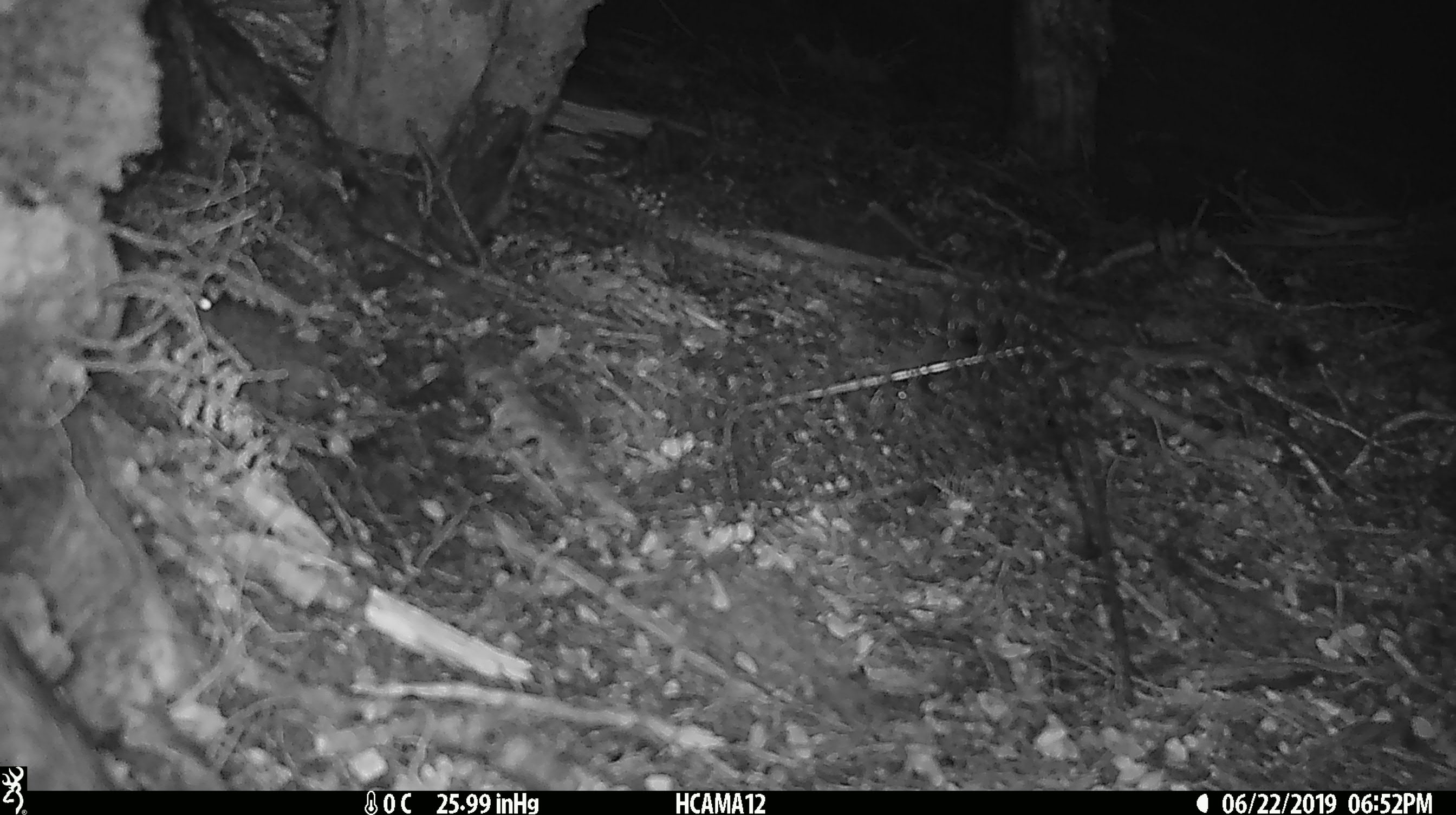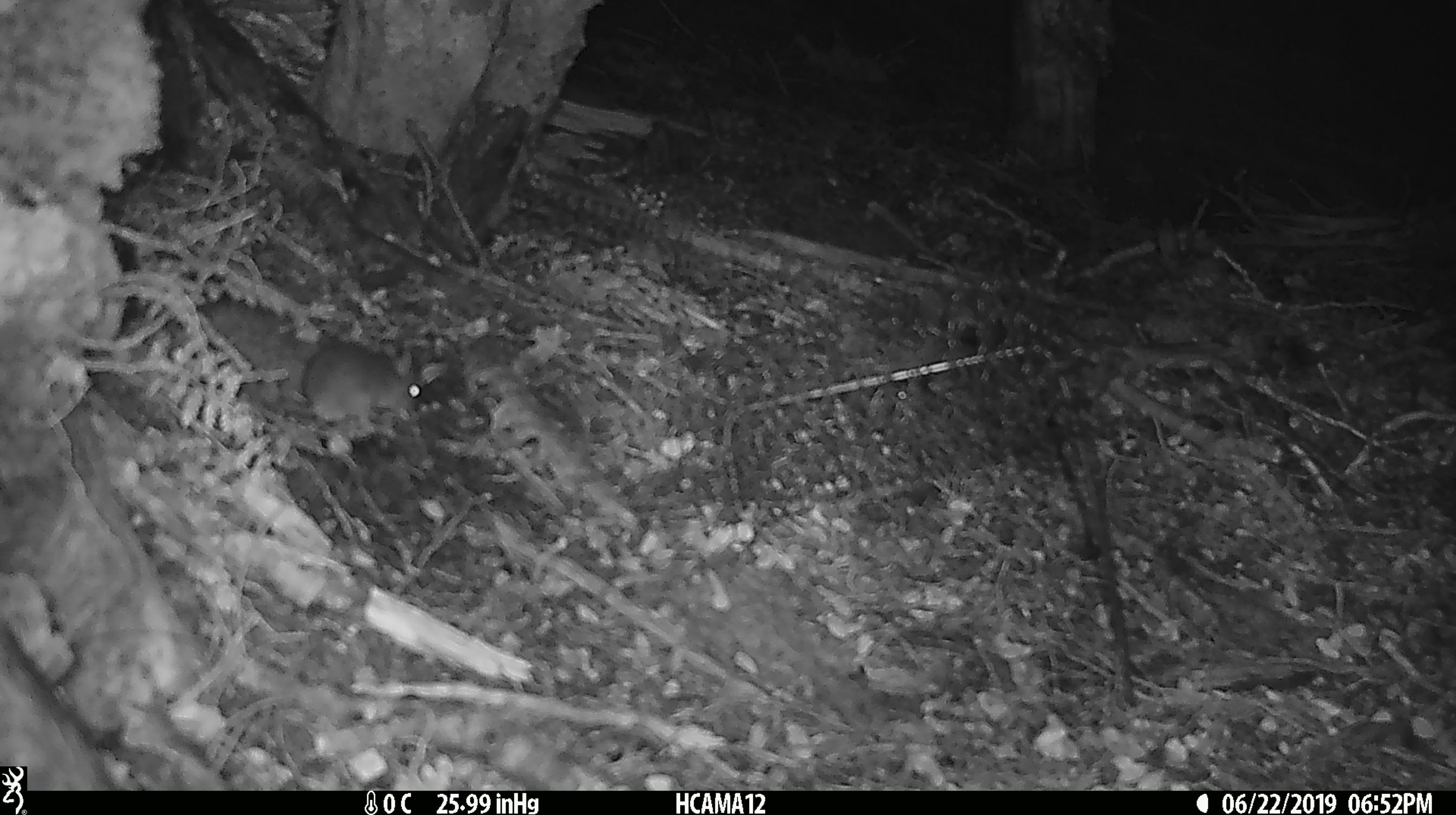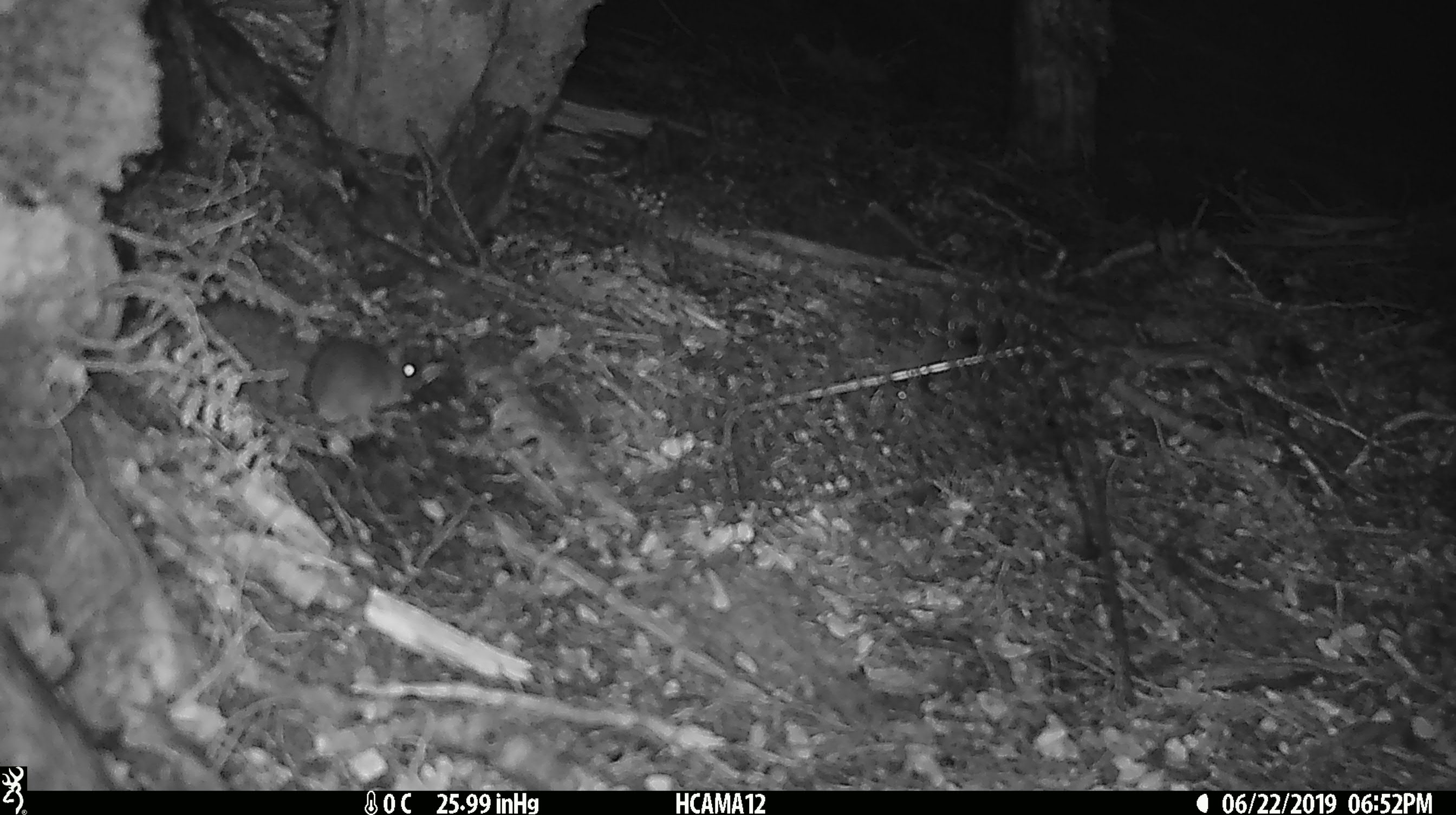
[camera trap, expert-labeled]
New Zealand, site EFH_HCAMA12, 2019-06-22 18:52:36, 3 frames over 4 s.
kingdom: Animalia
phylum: Chordata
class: Mammalia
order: Rodentia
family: Muridae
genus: Mus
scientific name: Mus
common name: mouse